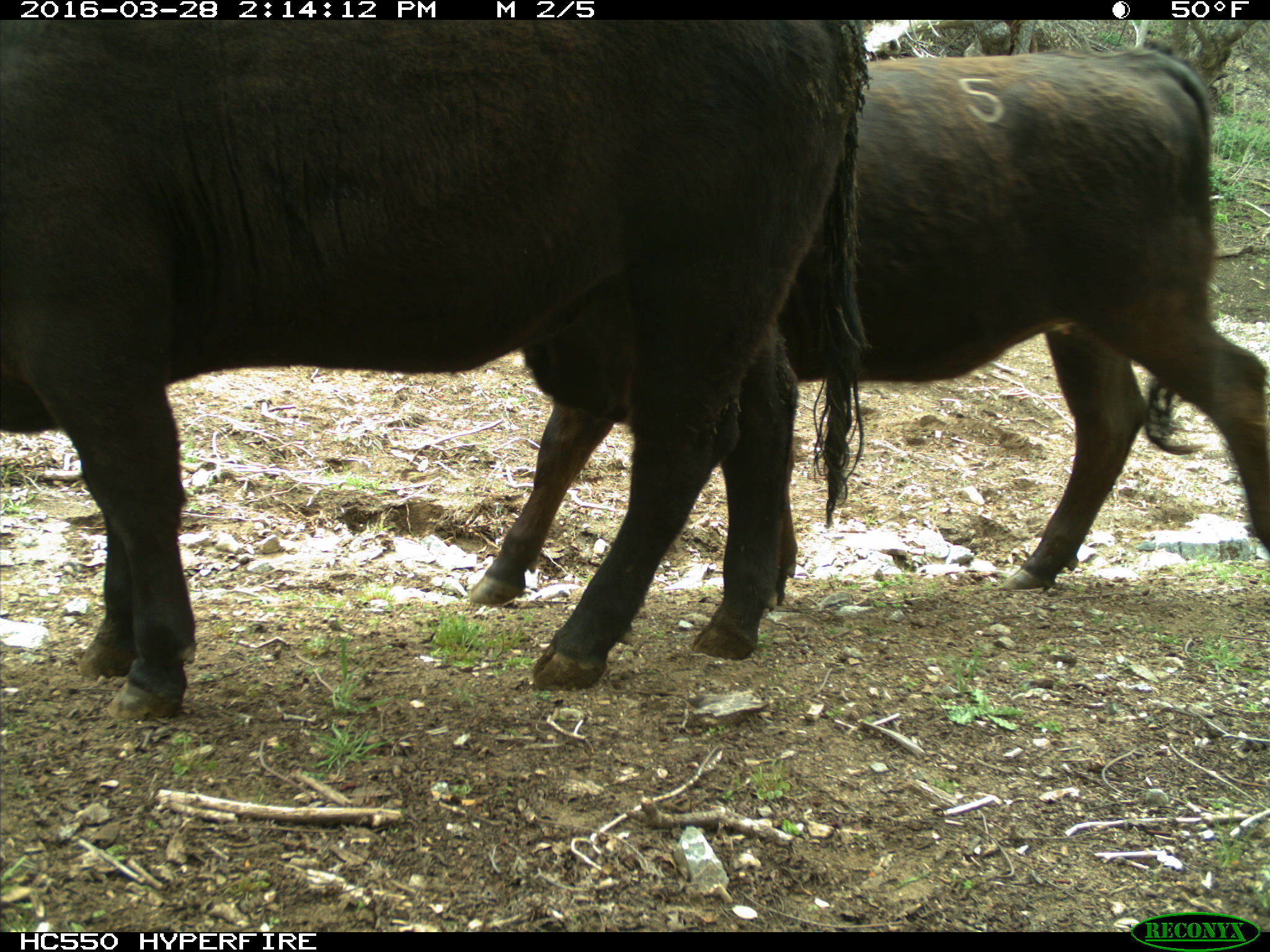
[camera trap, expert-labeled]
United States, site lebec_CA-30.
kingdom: Animalia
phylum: Chordata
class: Mammalia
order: Artiodactyla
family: Bovidae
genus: Bos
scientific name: Bos taurus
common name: domestic cow